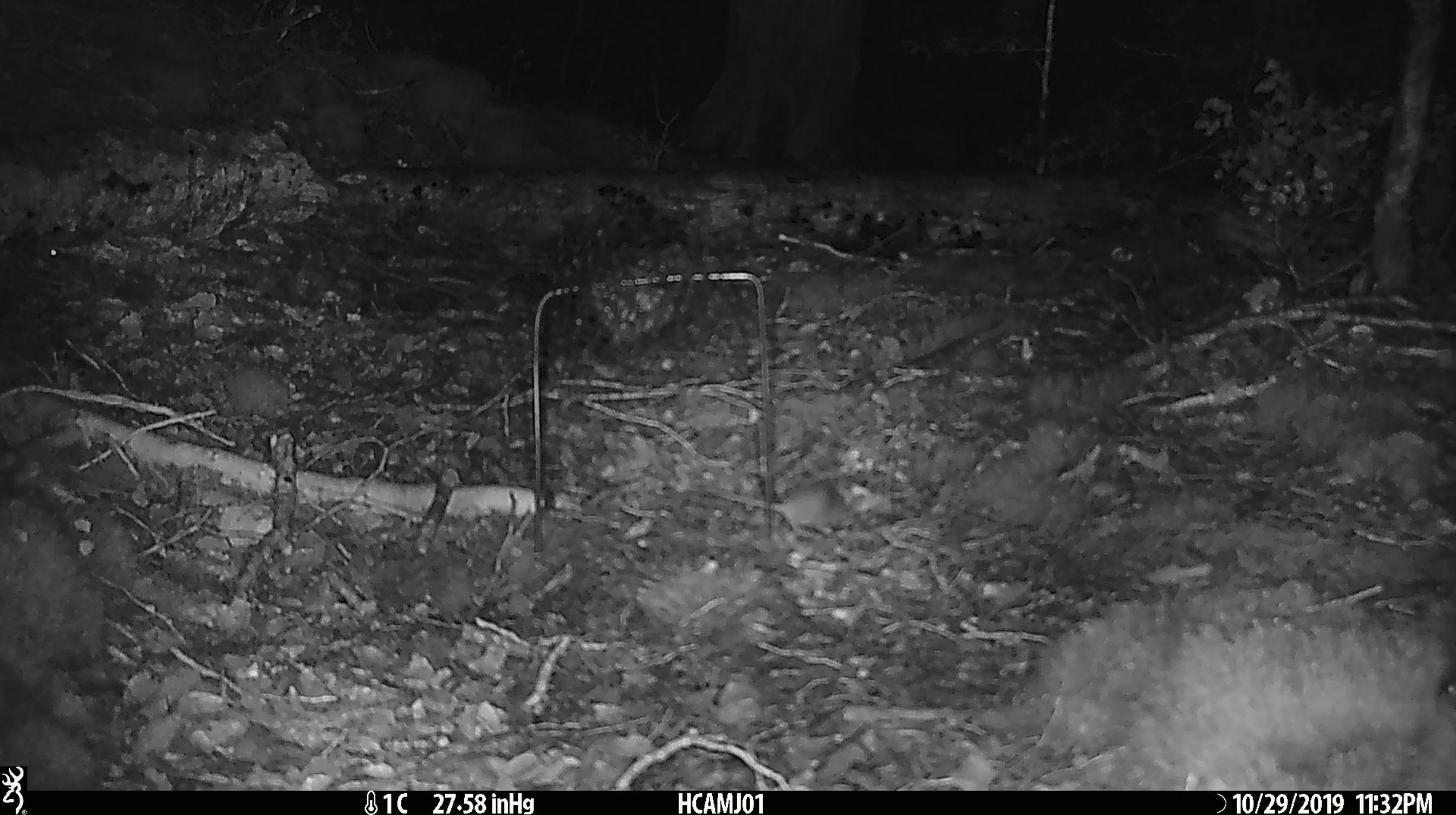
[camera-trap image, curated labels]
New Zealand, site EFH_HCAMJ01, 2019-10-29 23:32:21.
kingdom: Animalia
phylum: Chordata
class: Mammalia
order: Rodentia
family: Muridae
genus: Mus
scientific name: Mus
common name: mouse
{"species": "mouse (Mus)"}